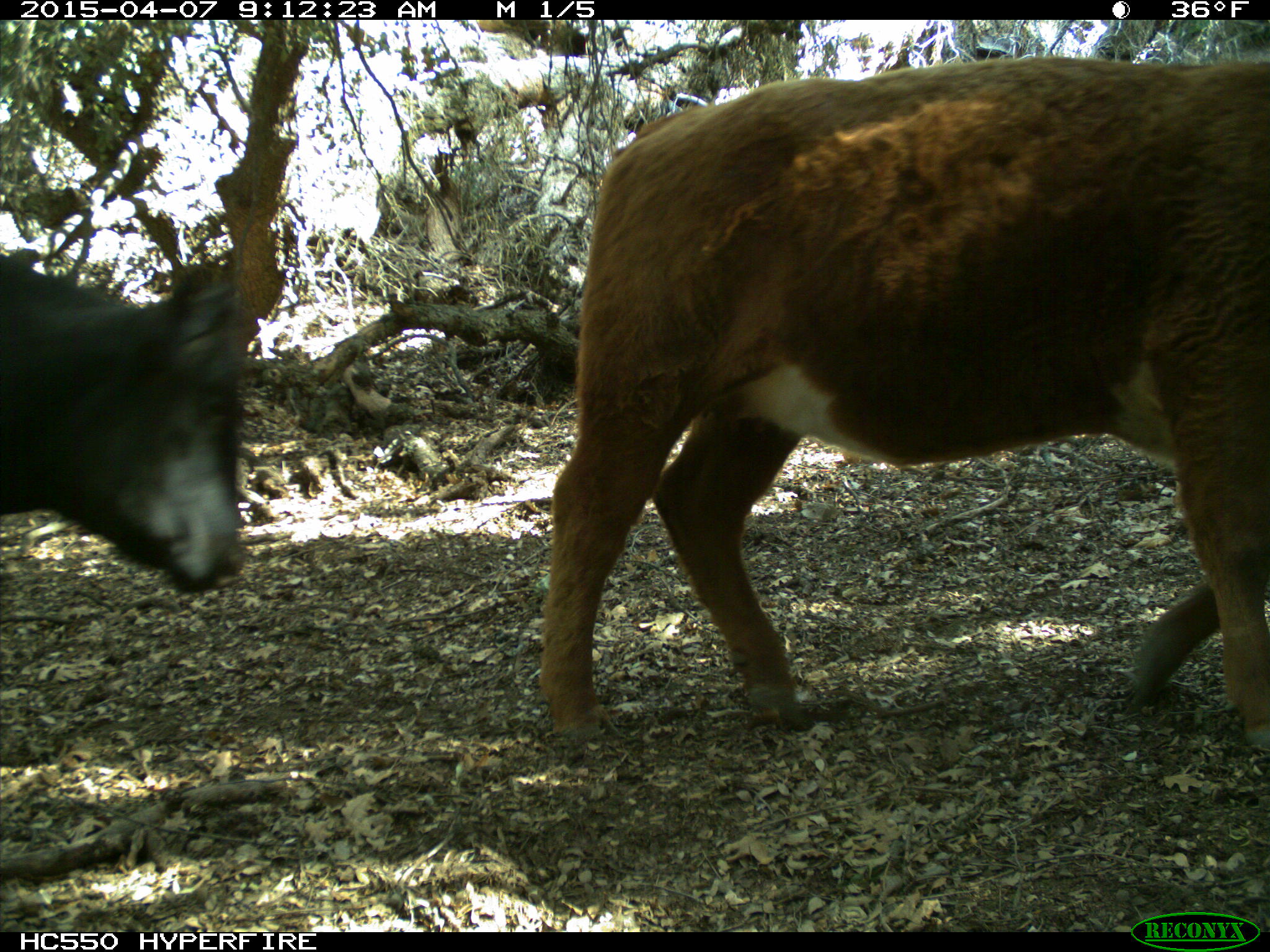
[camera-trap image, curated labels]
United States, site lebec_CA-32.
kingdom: Animalia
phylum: Chordata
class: Mammalia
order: Artiodactyla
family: Bovidae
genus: Bos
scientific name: Bos taurus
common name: domestic cow